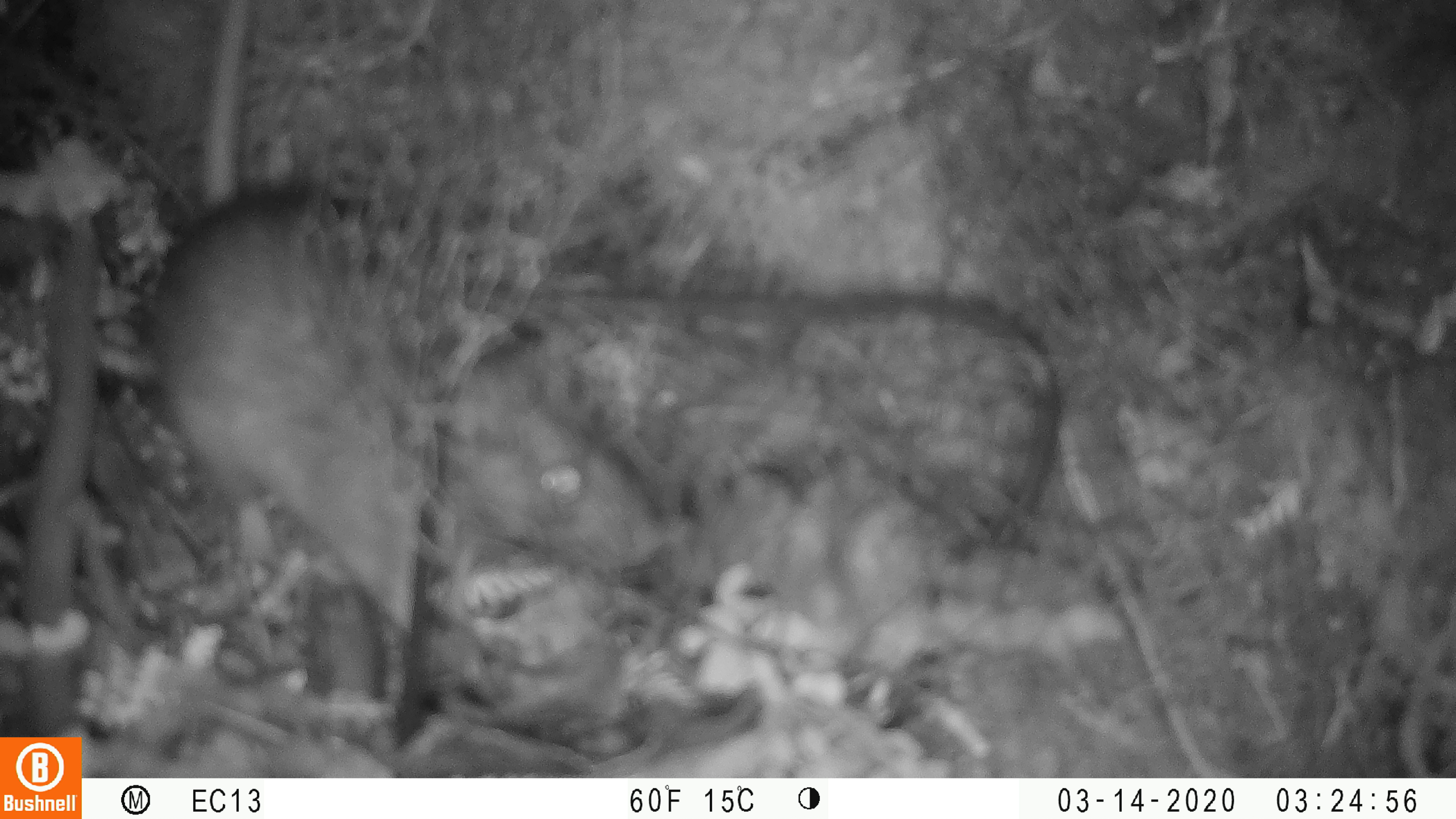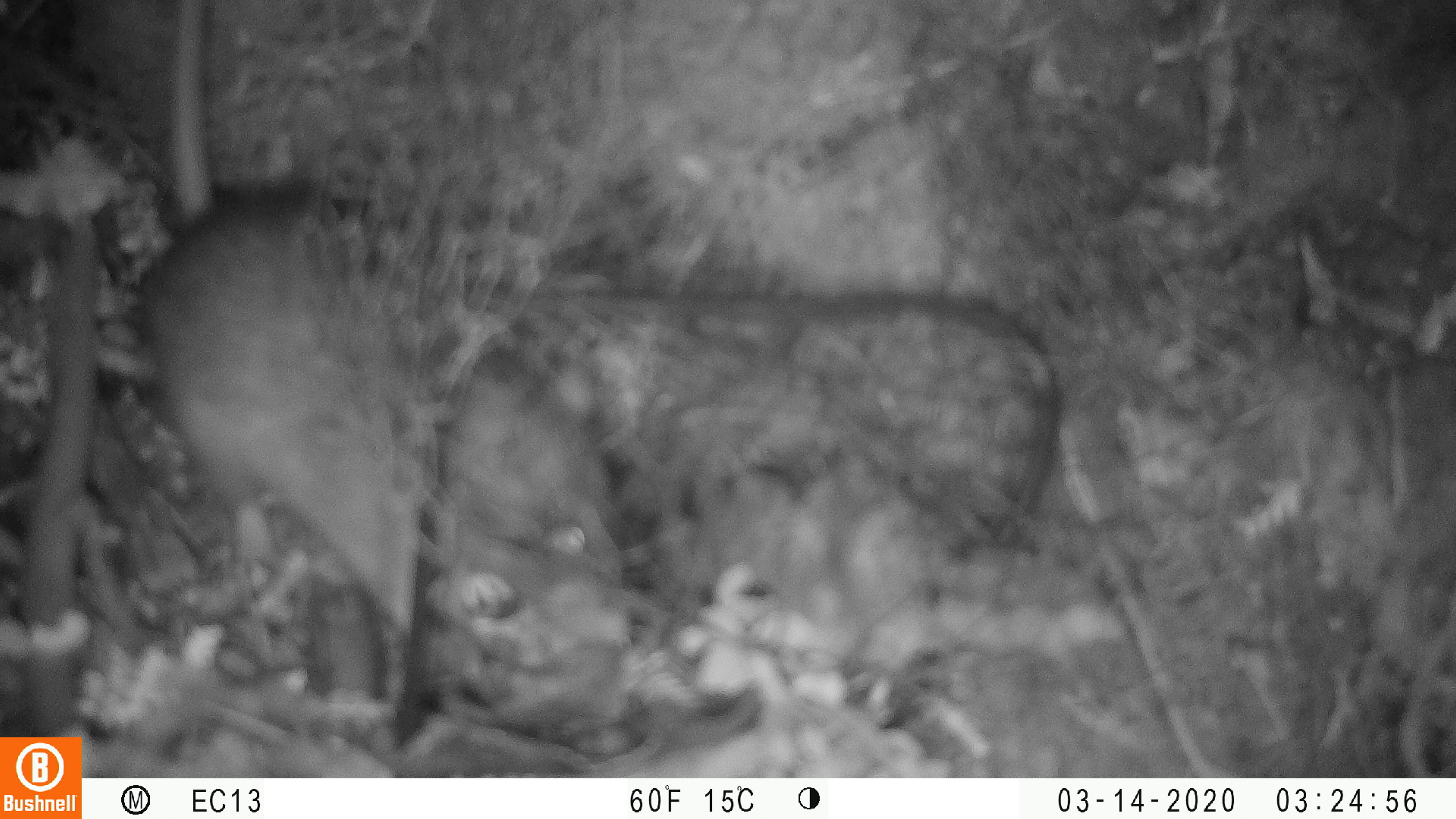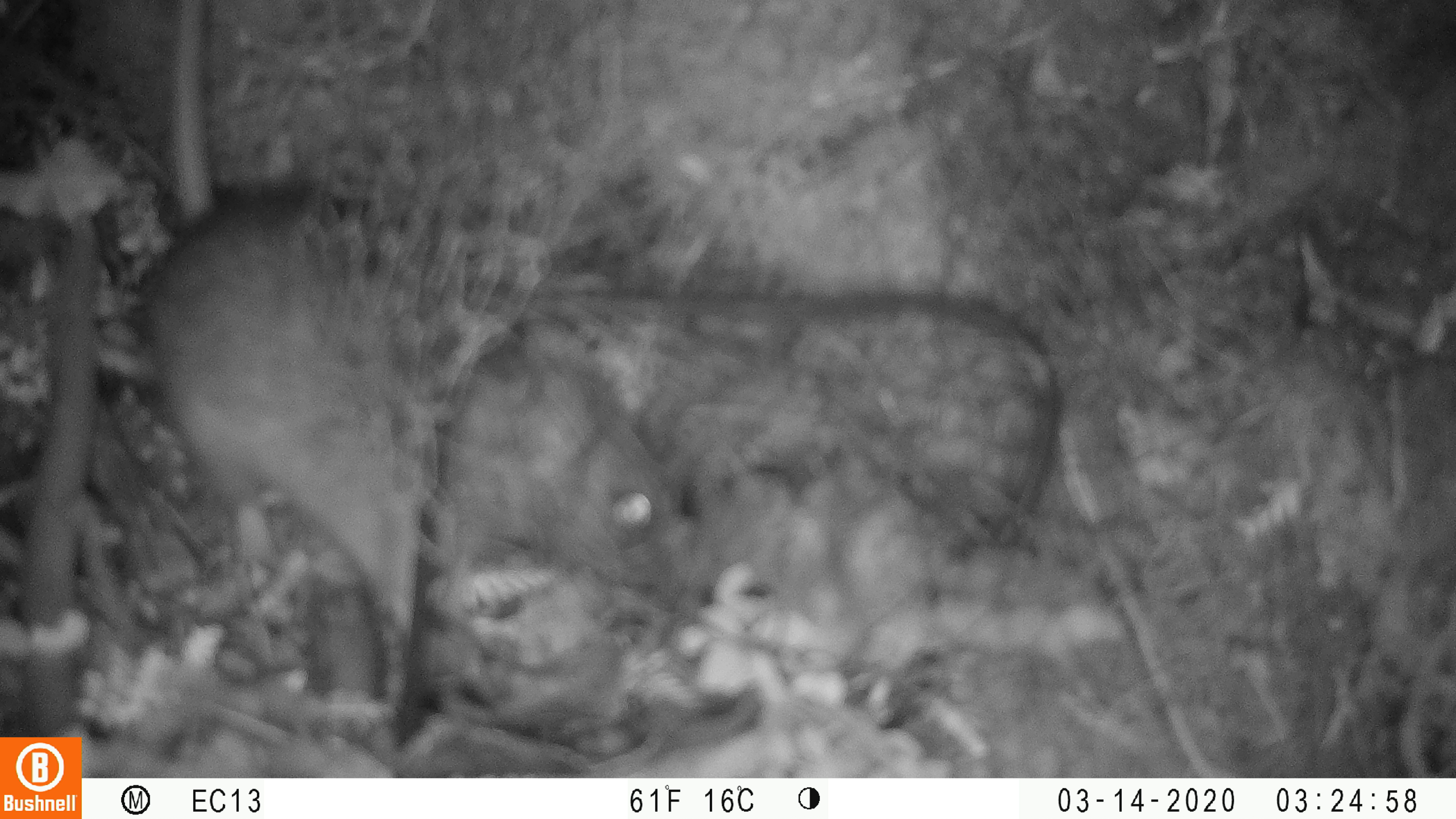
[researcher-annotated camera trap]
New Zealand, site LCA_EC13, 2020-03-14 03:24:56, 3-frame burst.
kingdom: Animalia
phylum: Chordata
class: Mammalia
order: Rodentia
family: Muridae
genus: Rattus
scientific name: Rattus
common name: rat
Rat (Rattus).